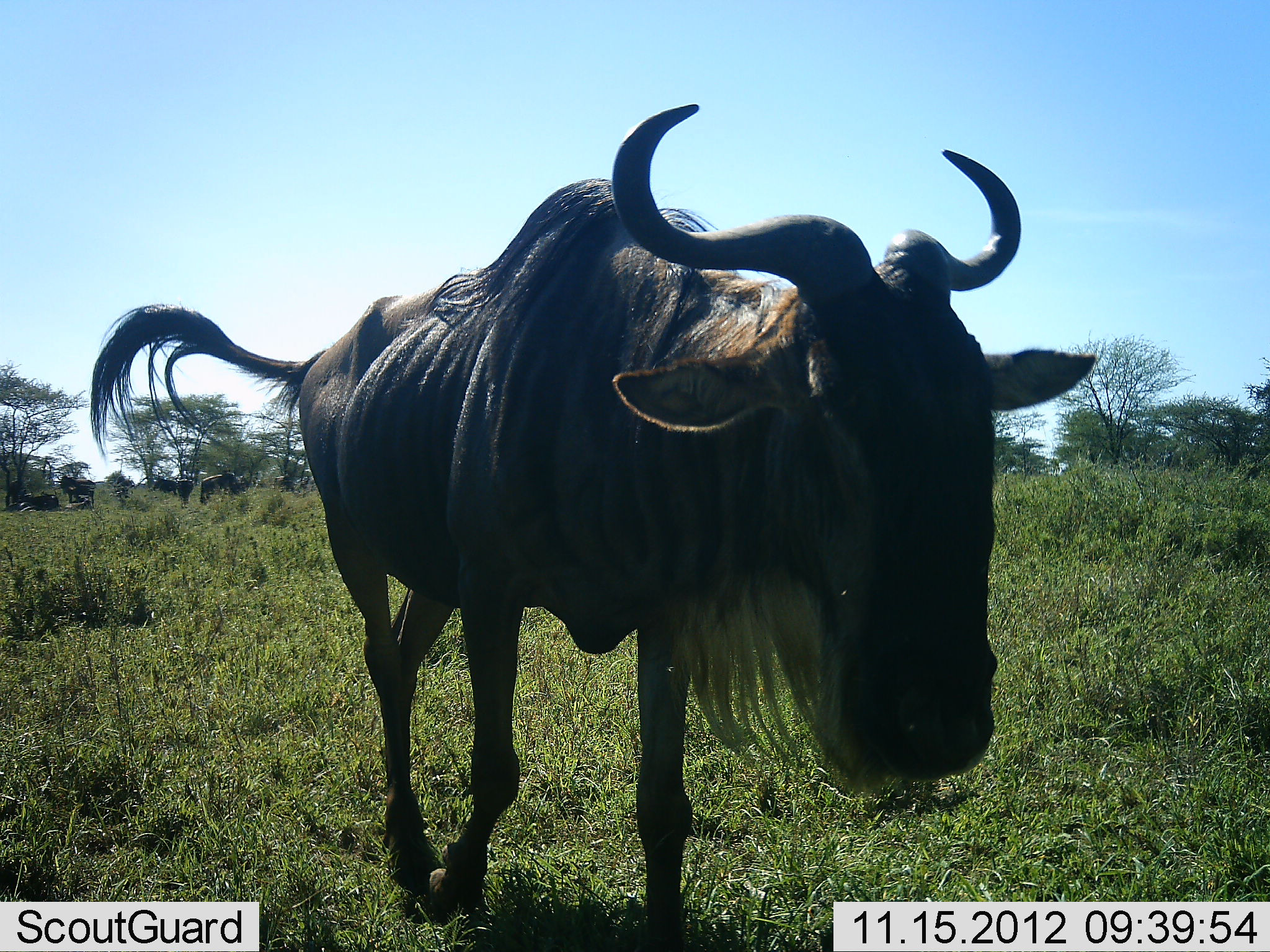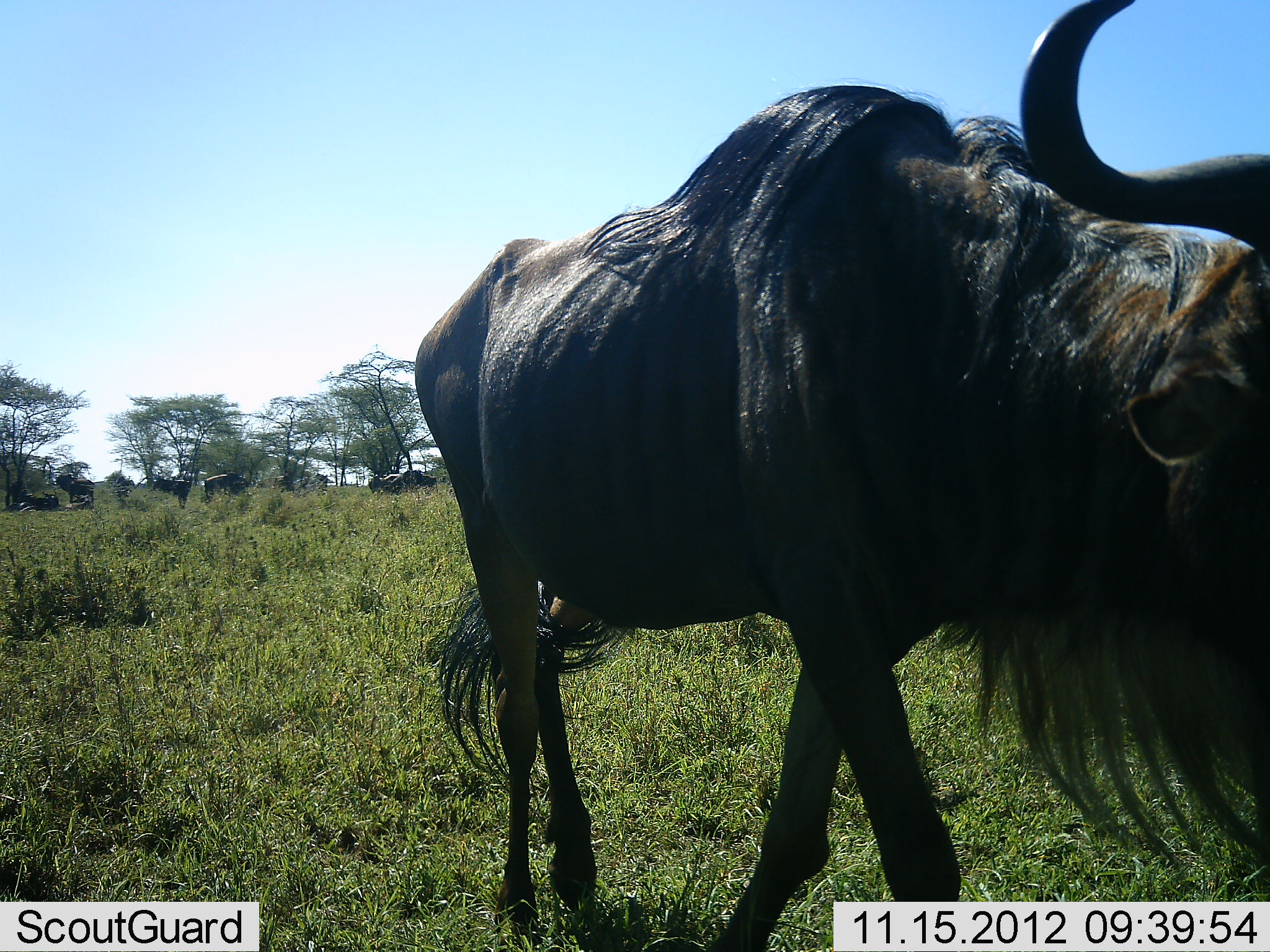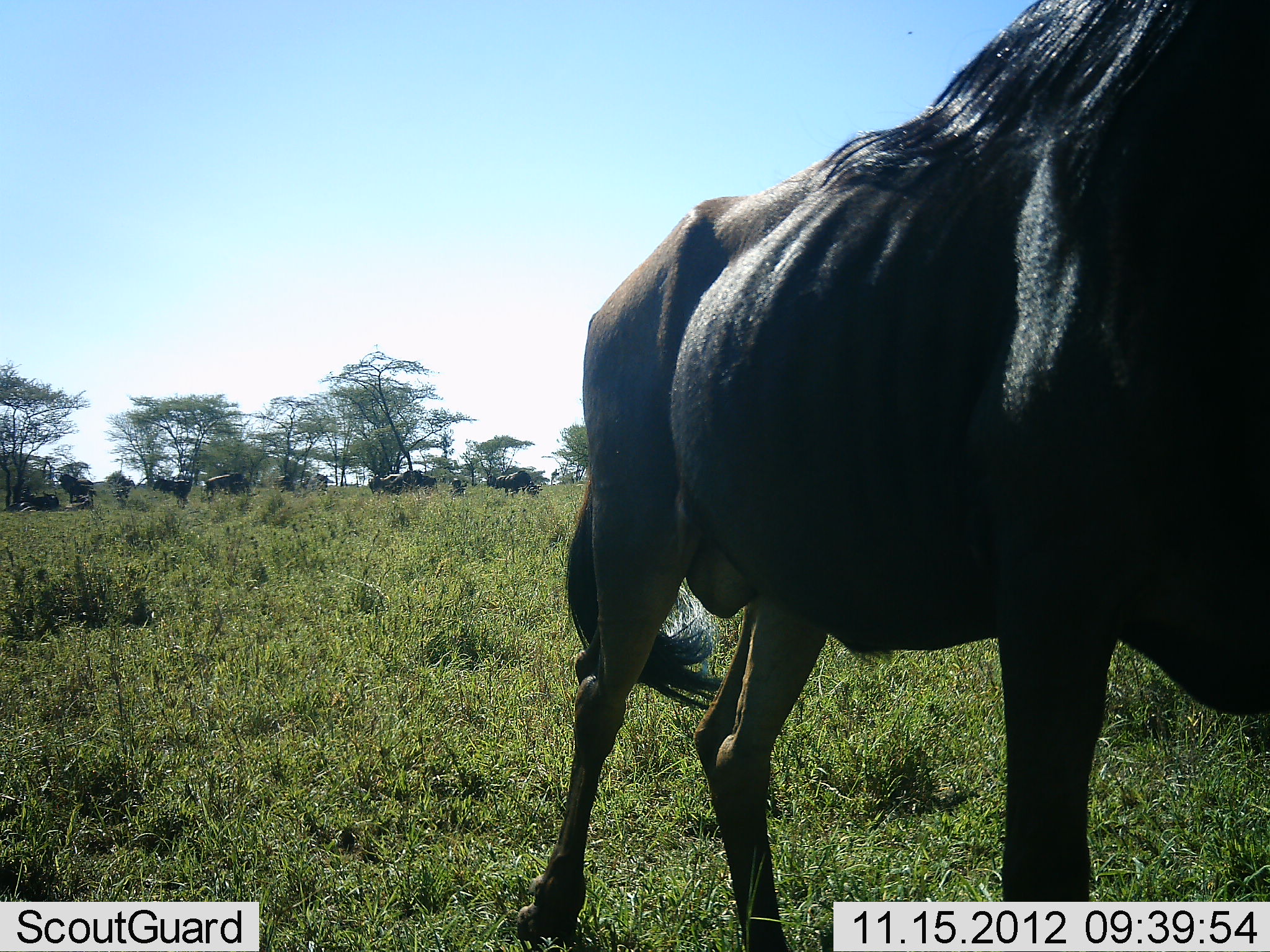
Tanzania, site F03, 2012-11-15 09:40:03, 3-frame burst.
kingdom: Animalia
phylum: Chordata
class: Mammalia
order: Artiodactyla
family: Bovidae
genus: Connochaetes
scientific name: Connochaetes taurinus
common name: blue wildebeest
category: wildebeest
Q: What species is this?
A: Wildebeest (blue wildebeest) (Connochaetes taurinus).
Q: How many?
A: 1.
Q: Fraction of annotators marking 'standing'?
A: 40%.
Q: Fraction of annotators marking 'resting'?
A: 20%.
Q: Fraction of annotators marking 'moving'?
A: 90%.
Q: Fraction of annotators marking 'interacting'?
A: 0%.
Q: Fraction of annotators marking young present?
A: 0%.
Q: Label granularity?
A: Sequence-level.